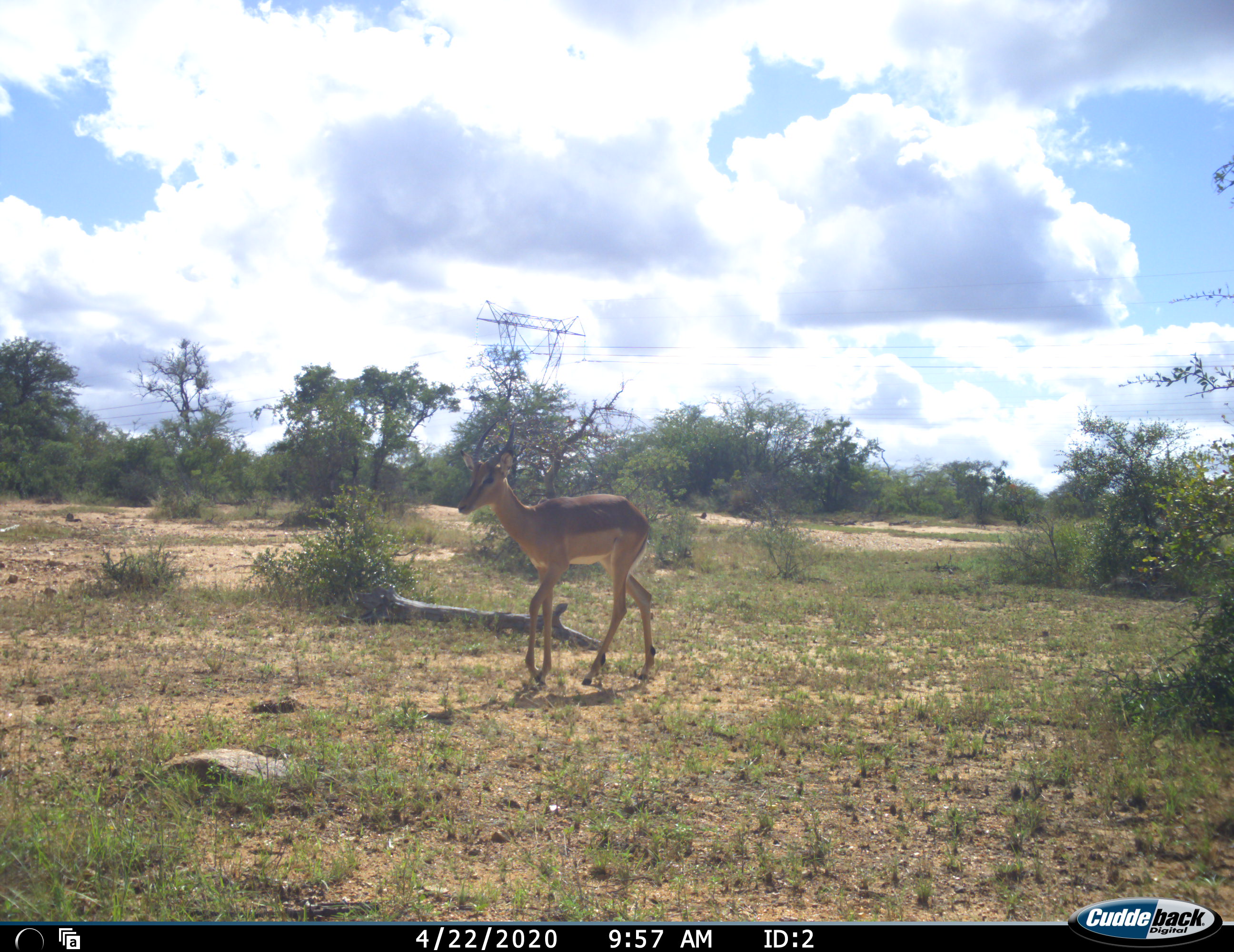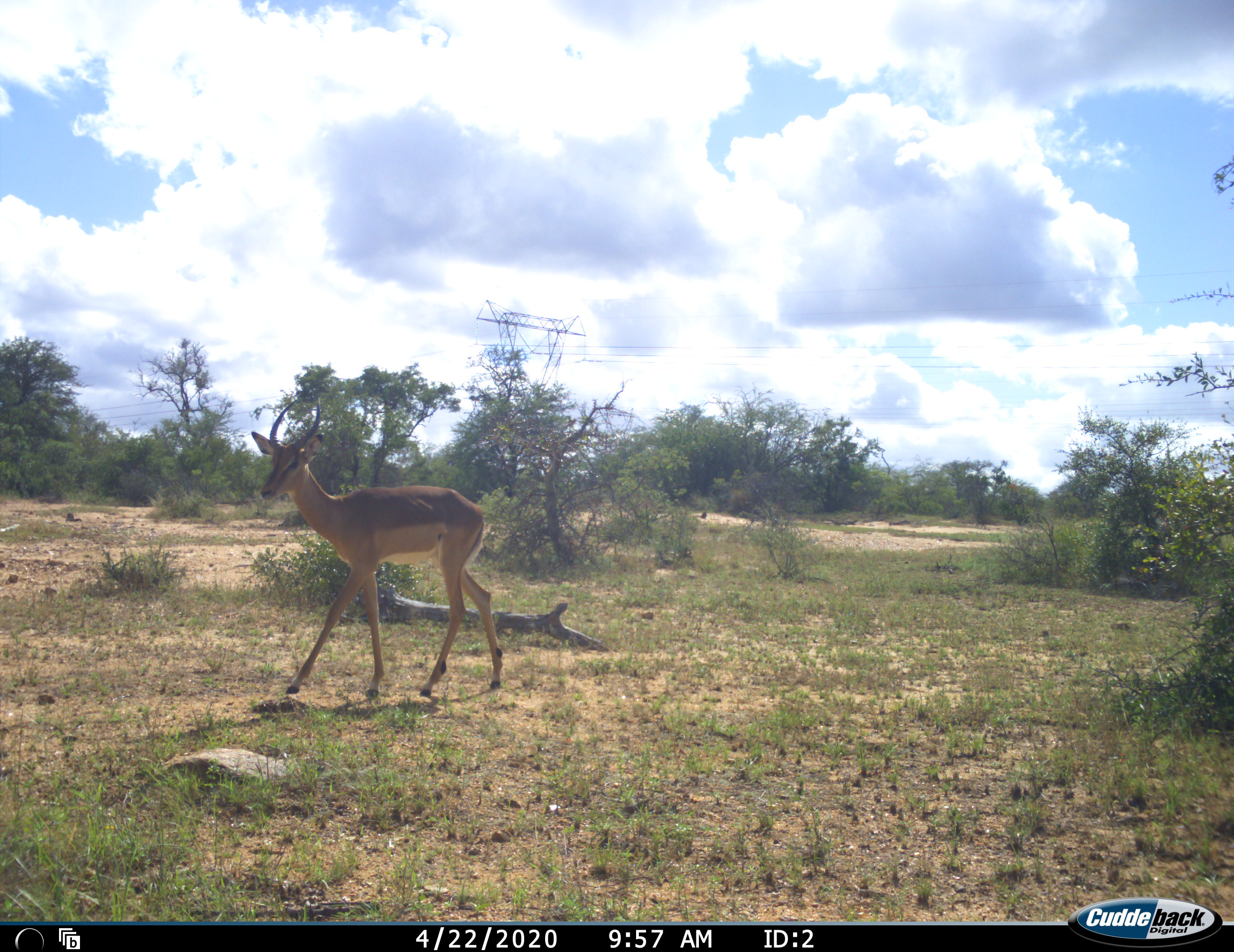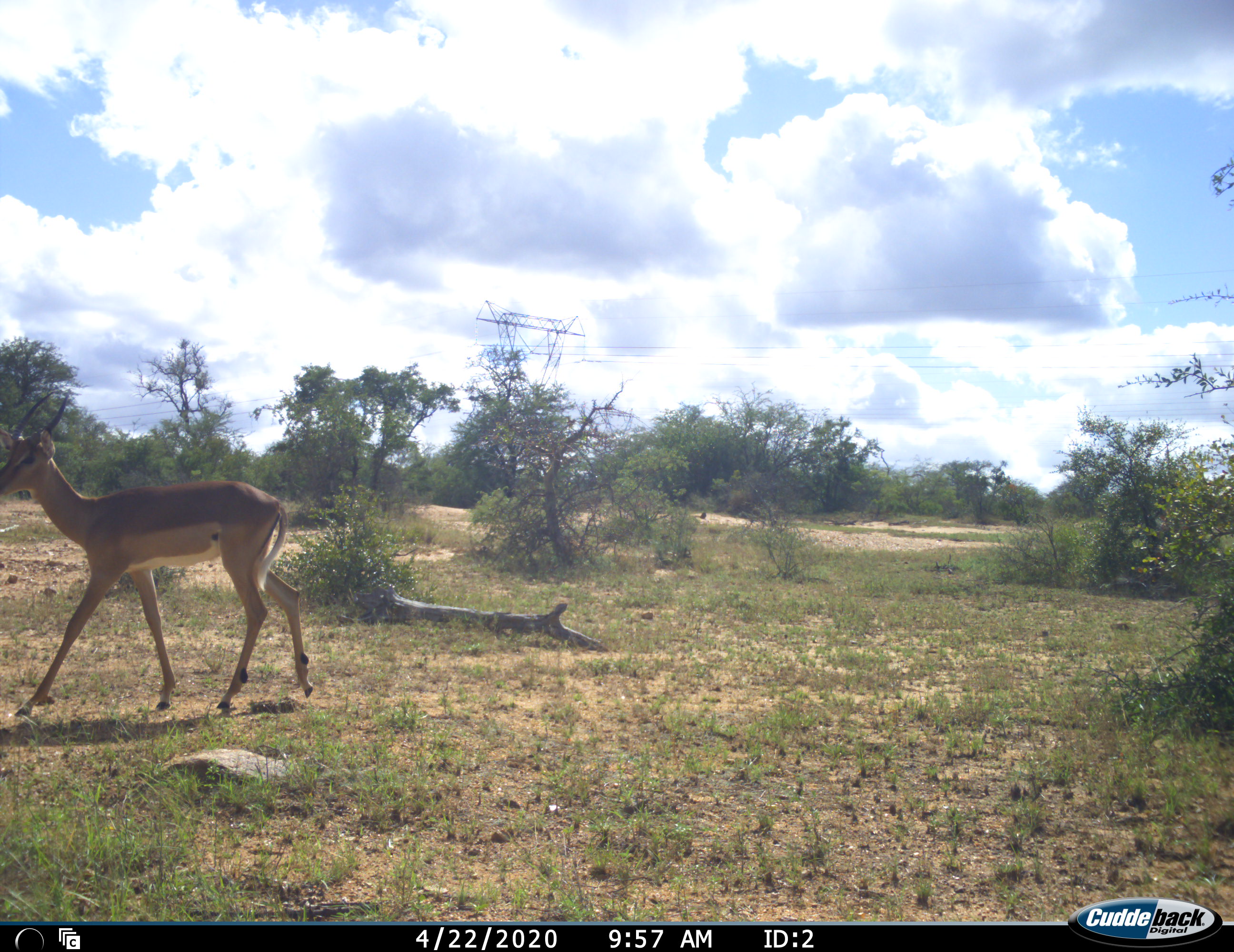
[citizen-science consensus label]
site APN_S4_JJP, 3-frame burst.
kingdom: Animalia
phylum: Chordata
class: Mammalia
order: Artiodactyla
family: Bovidae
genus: Aepyceros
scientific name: Aepyceros melampus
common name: impala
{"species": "impala (Aepyceros melampus)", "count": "1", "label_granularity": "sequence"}